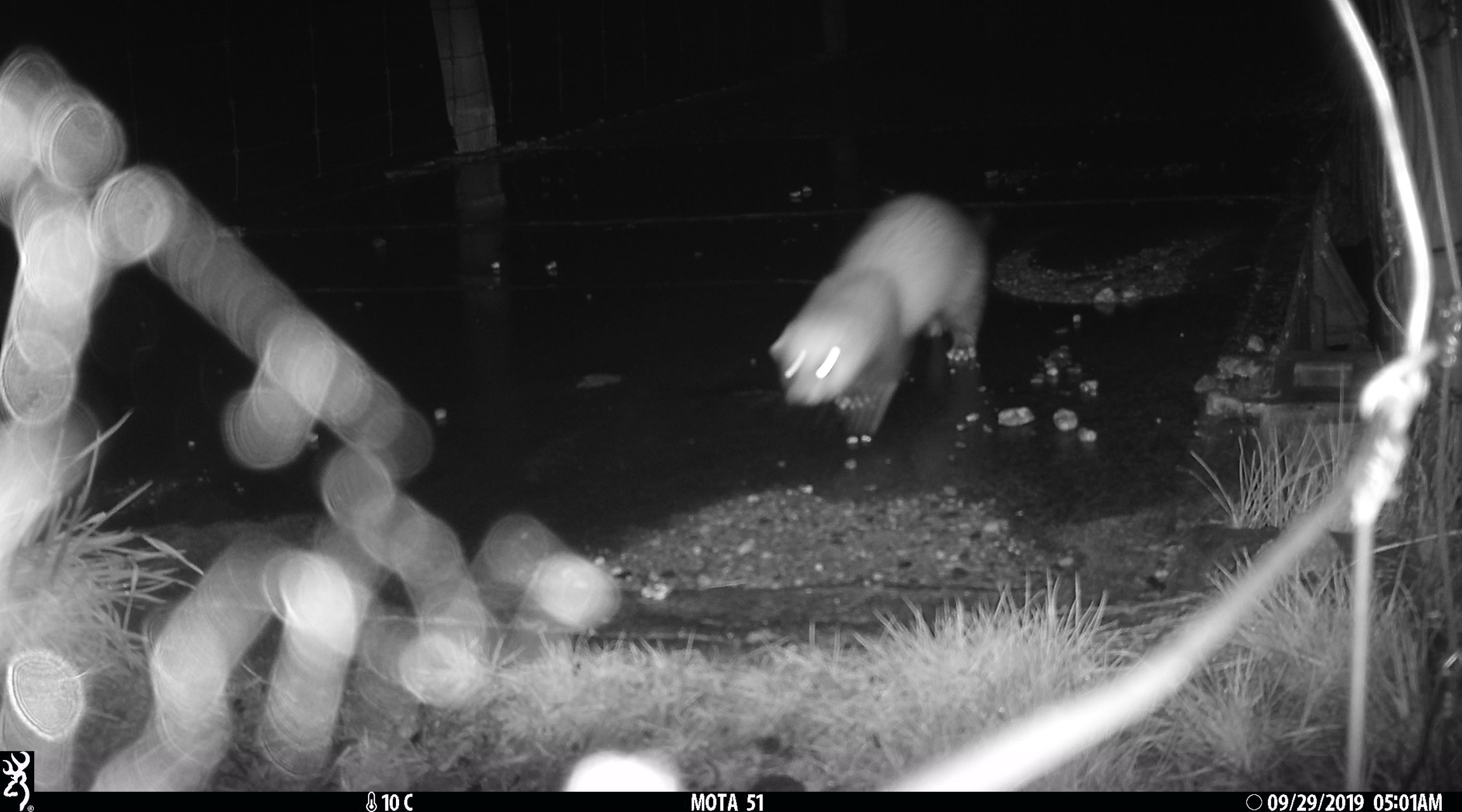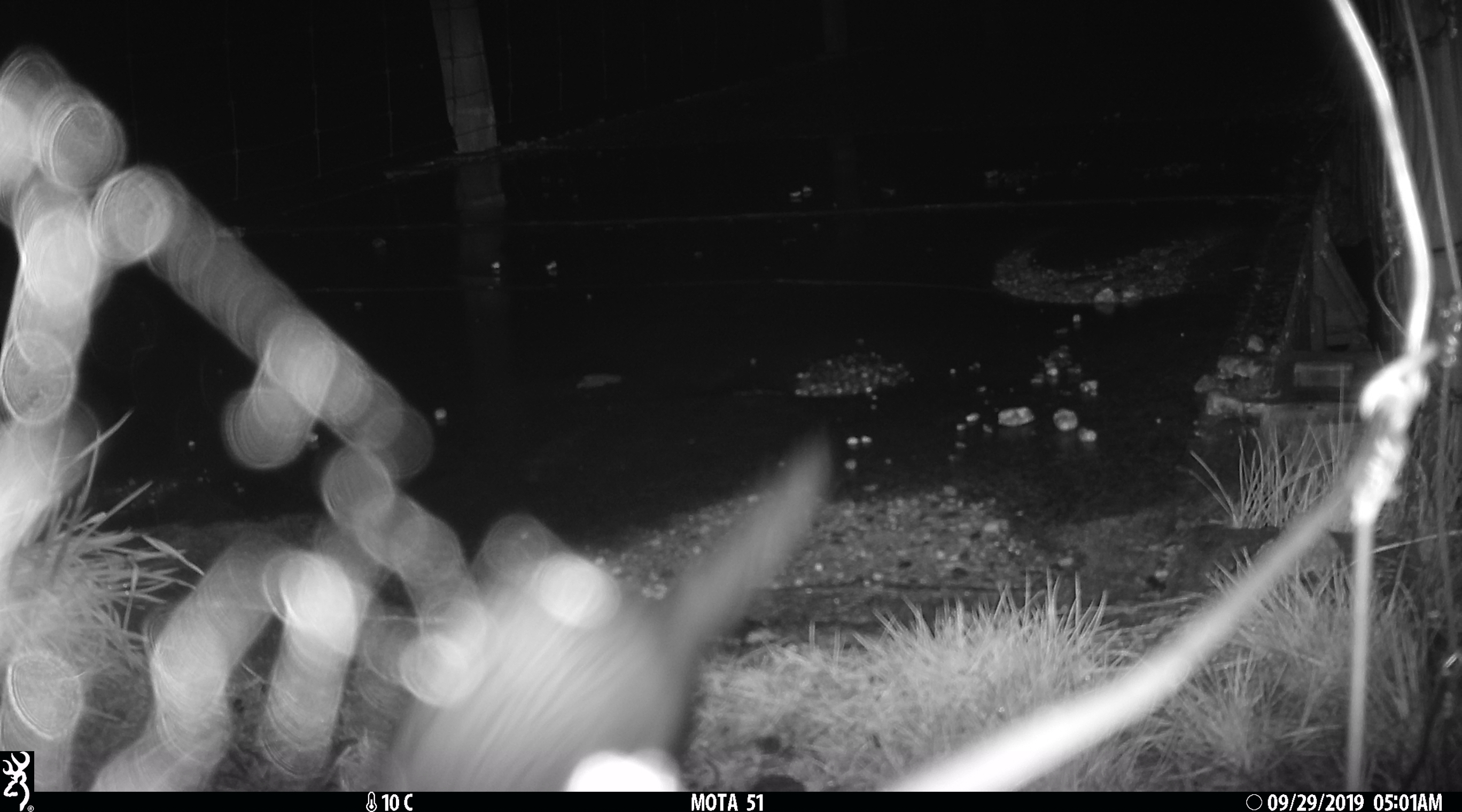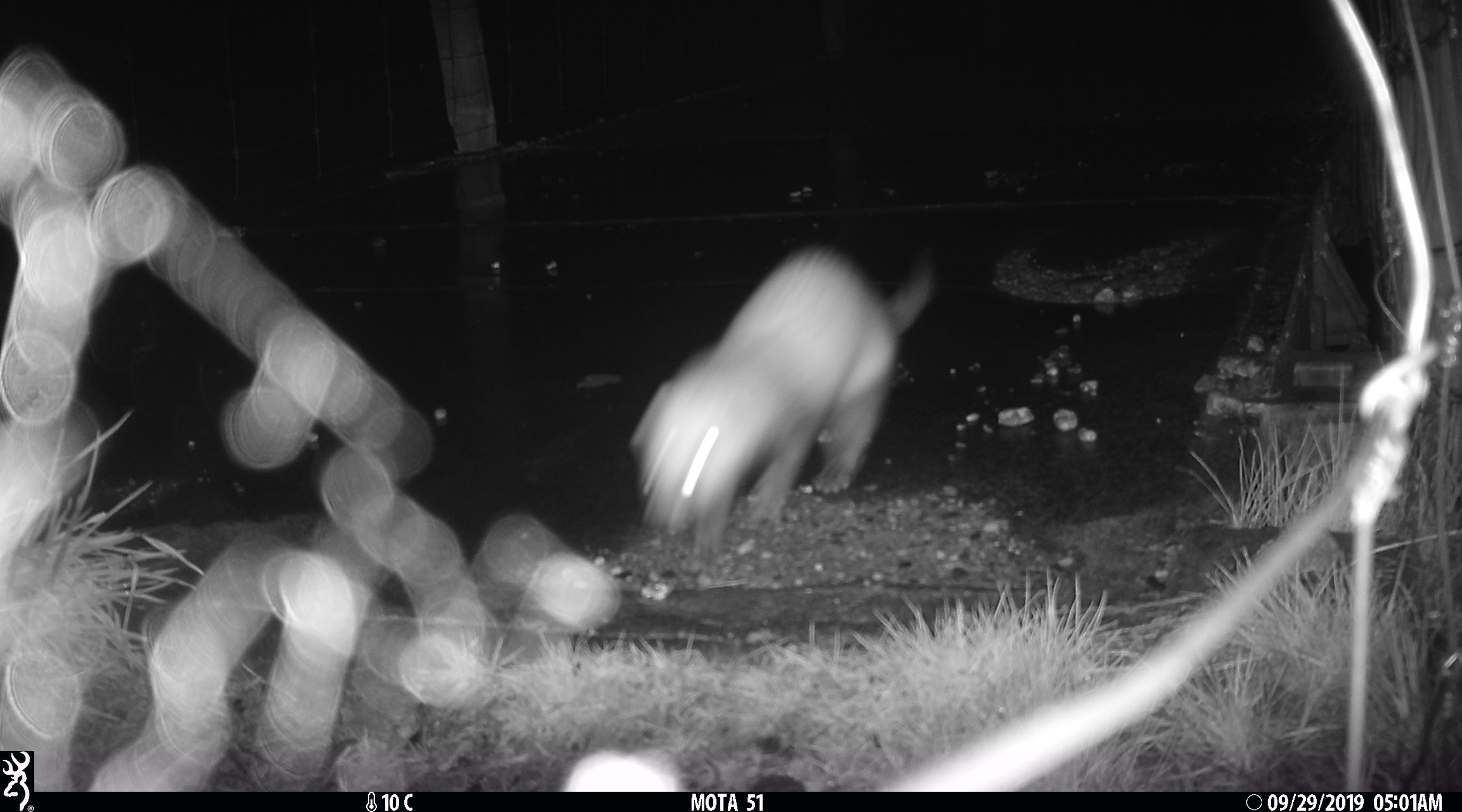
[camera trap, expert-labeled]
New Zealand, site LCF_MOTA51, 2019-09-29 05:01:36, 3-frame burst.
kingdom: Animalia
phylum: Chordata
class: Mammalia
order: Carnivora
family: Mustelidae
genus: Mustela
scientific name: Mustela furo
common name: ferret